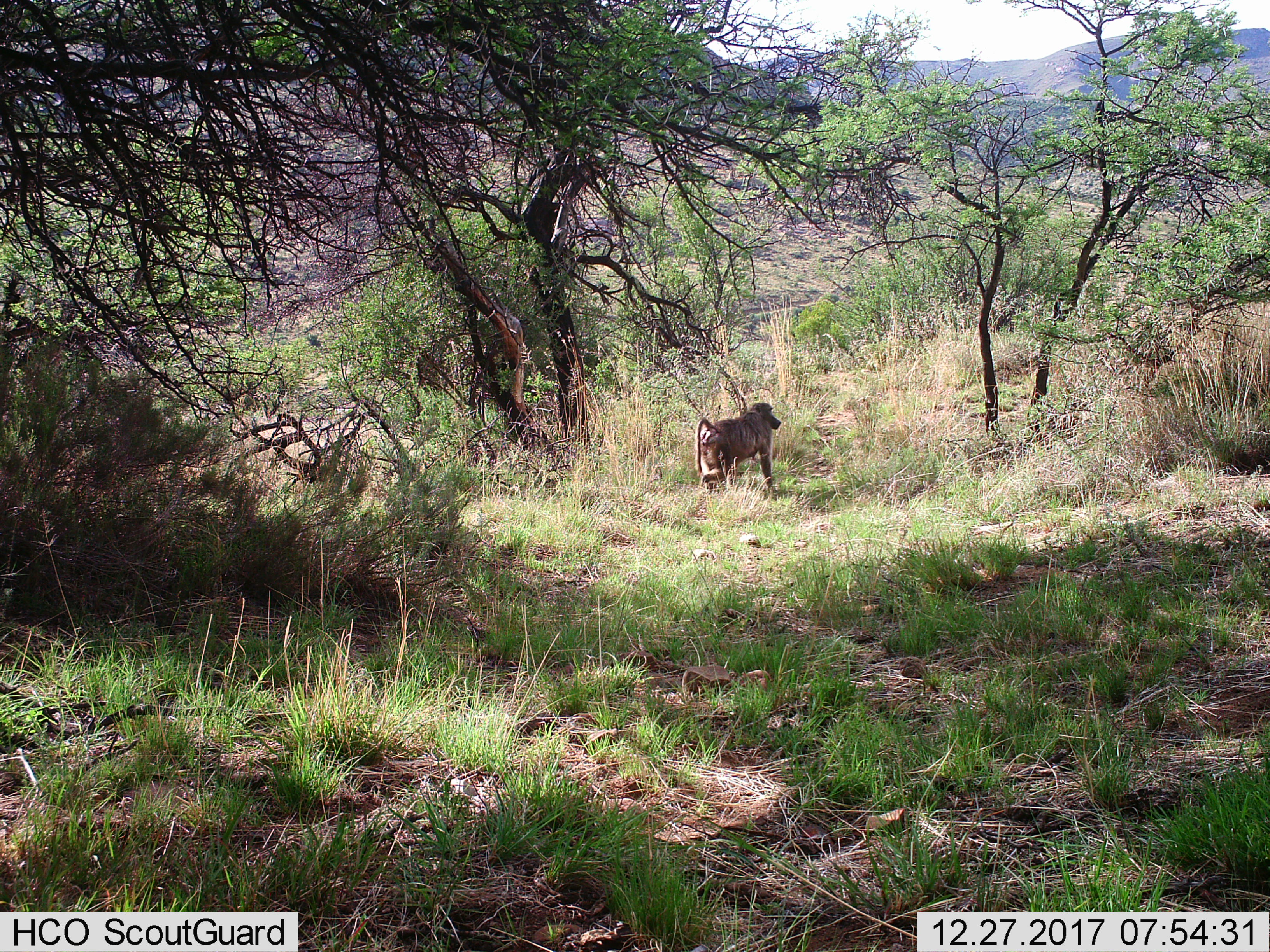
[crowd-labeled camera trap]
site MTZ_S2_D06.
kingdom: Animalia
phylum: Chordata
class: Mammalia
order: Primates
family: Cercopithecidae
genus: Papio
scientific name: Papio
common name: baboon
Baboon (Papio), count 1. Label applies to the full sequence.